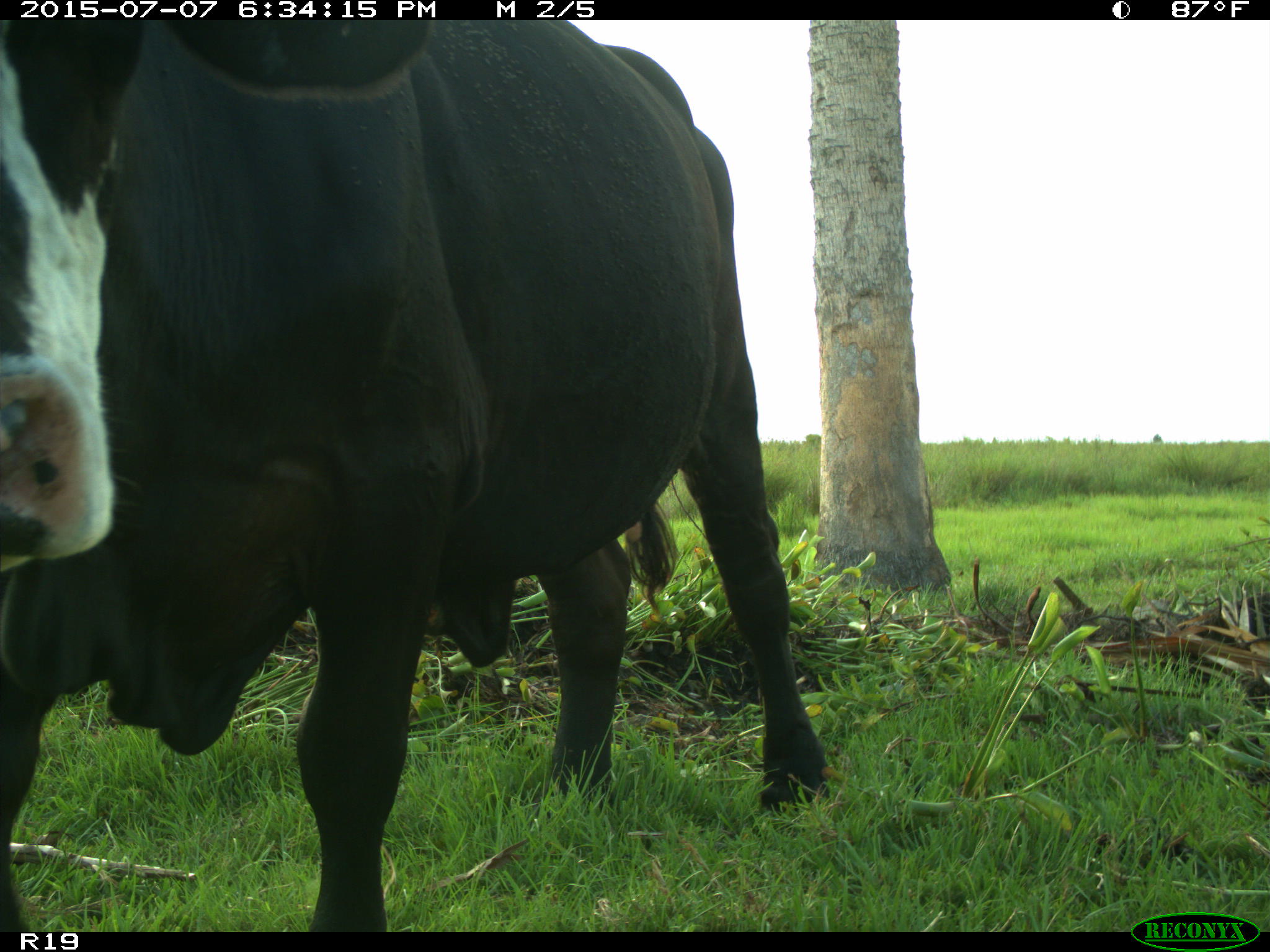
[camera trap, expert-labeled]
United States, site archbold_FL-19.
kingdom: Animalia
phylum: Chordata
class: Mammalia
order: Artiodactyla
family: Bovidae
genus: Bos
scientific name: Bos taurus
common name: domestic cow